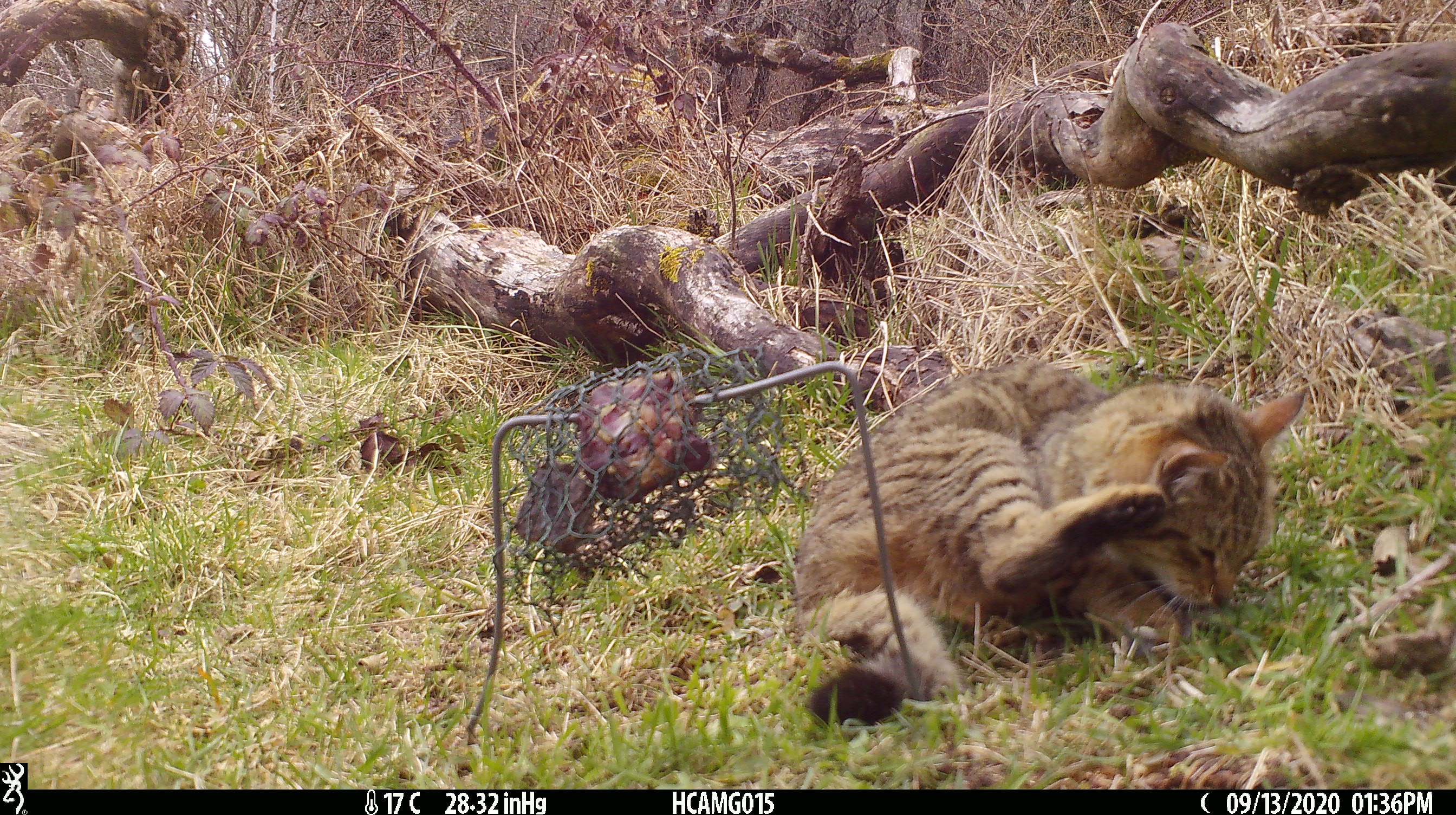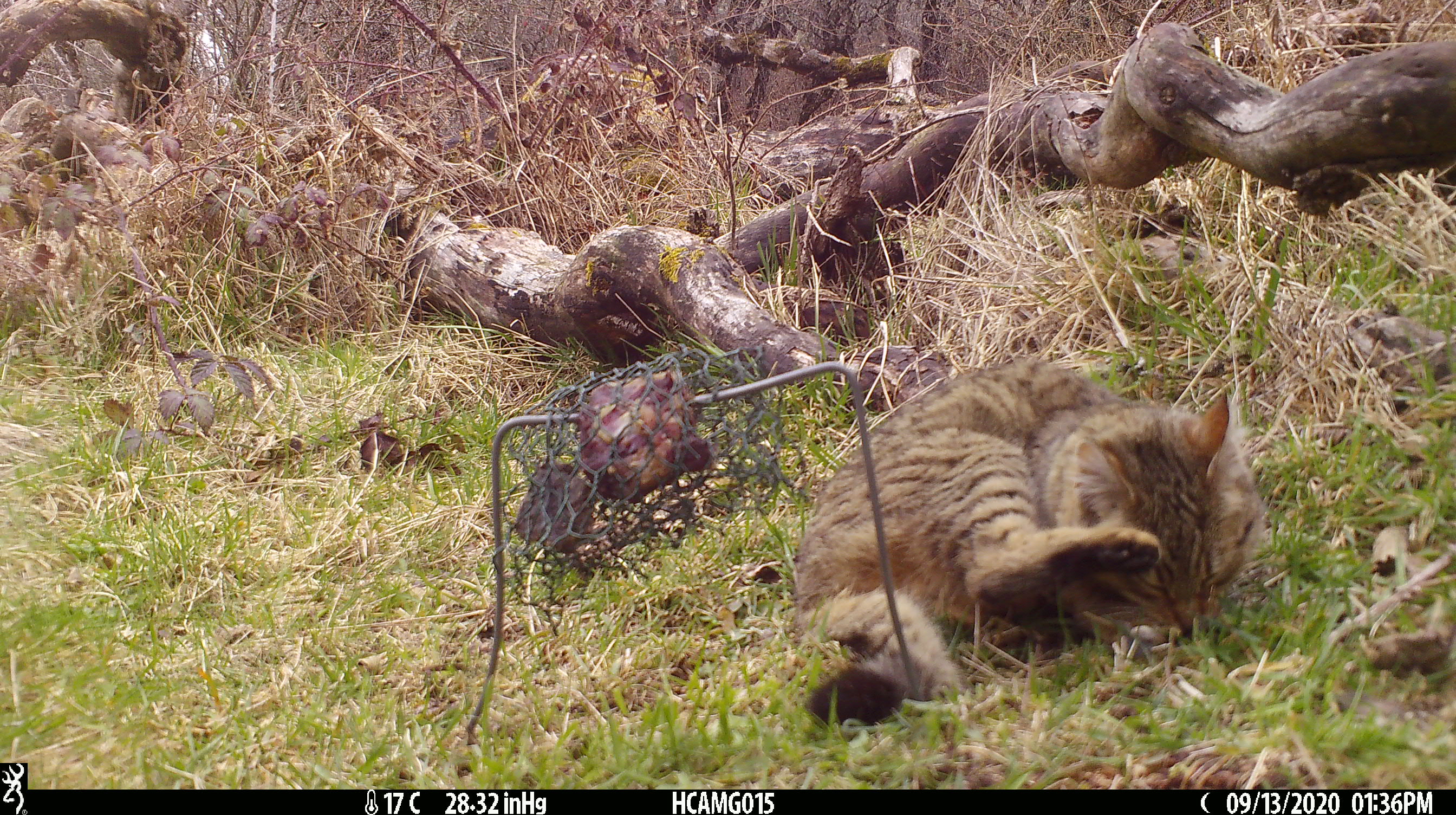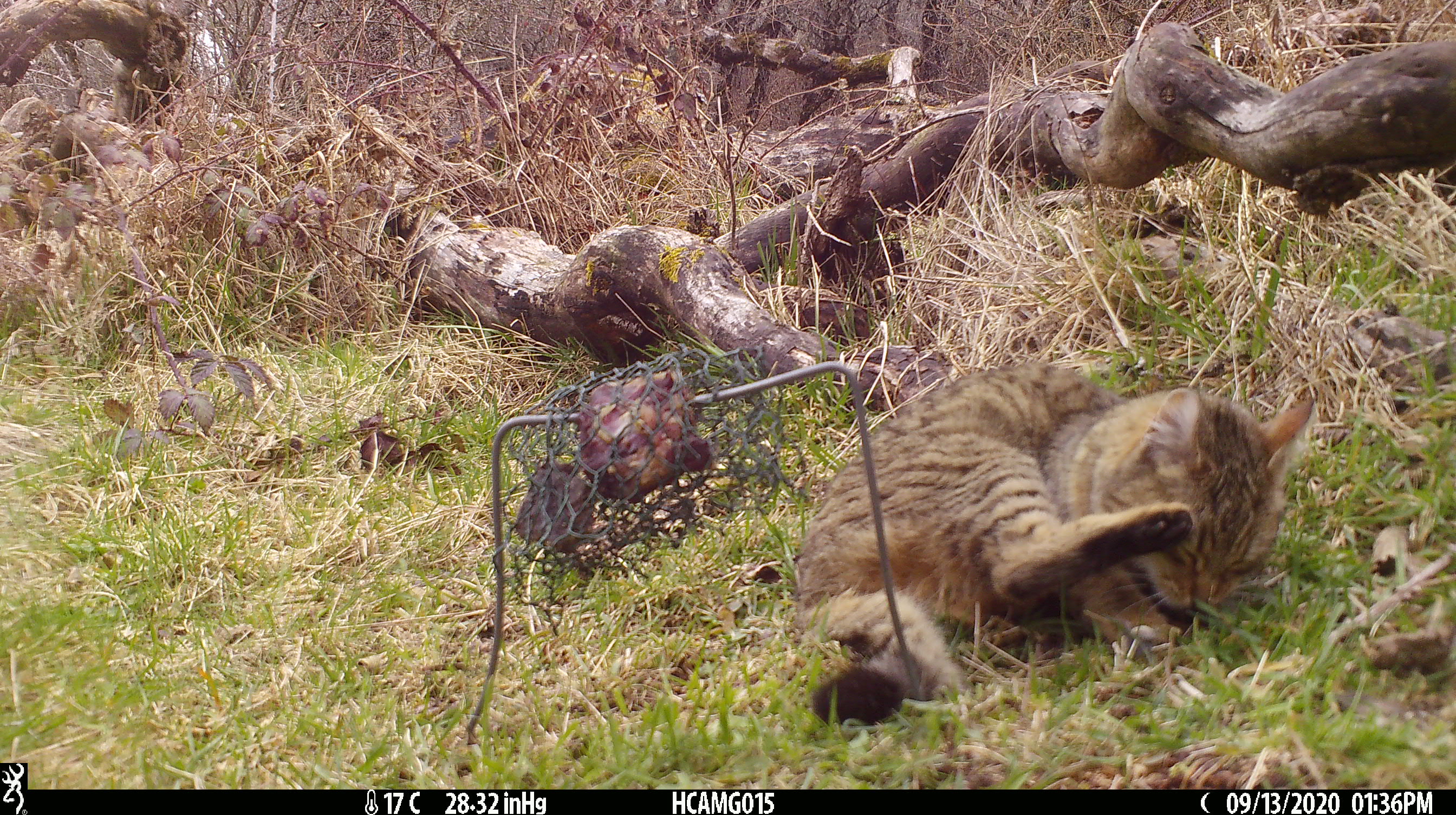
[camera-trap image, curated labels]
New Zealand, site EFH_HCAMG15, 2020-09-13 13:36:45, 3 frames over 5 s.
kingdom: Animalia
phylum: Chordata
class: Mammalia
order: Carnivora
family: Felidae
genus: Felis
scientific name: Felis catus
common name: domestic cat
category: cat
Cat (domestic cat) (Felis catus).